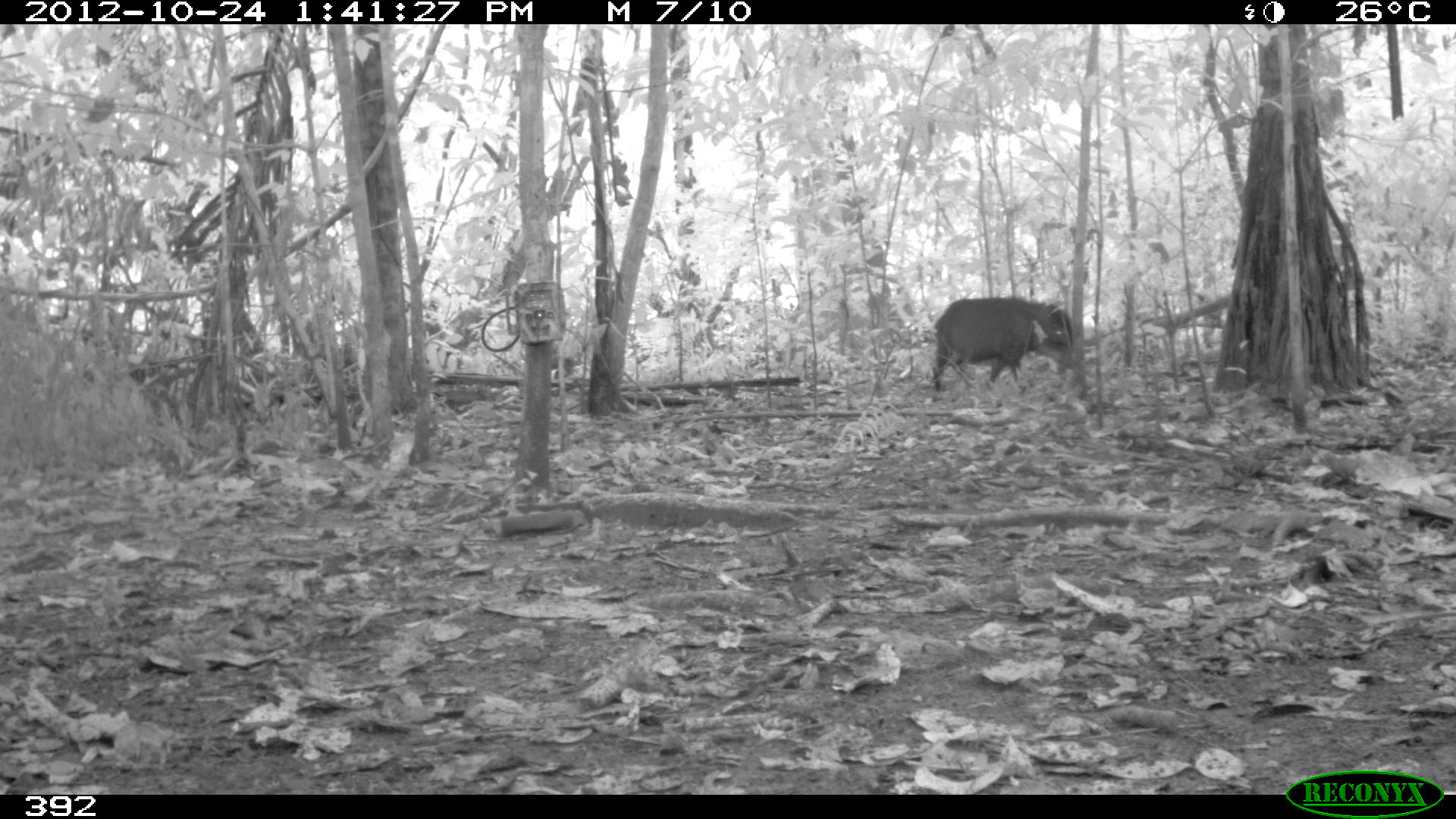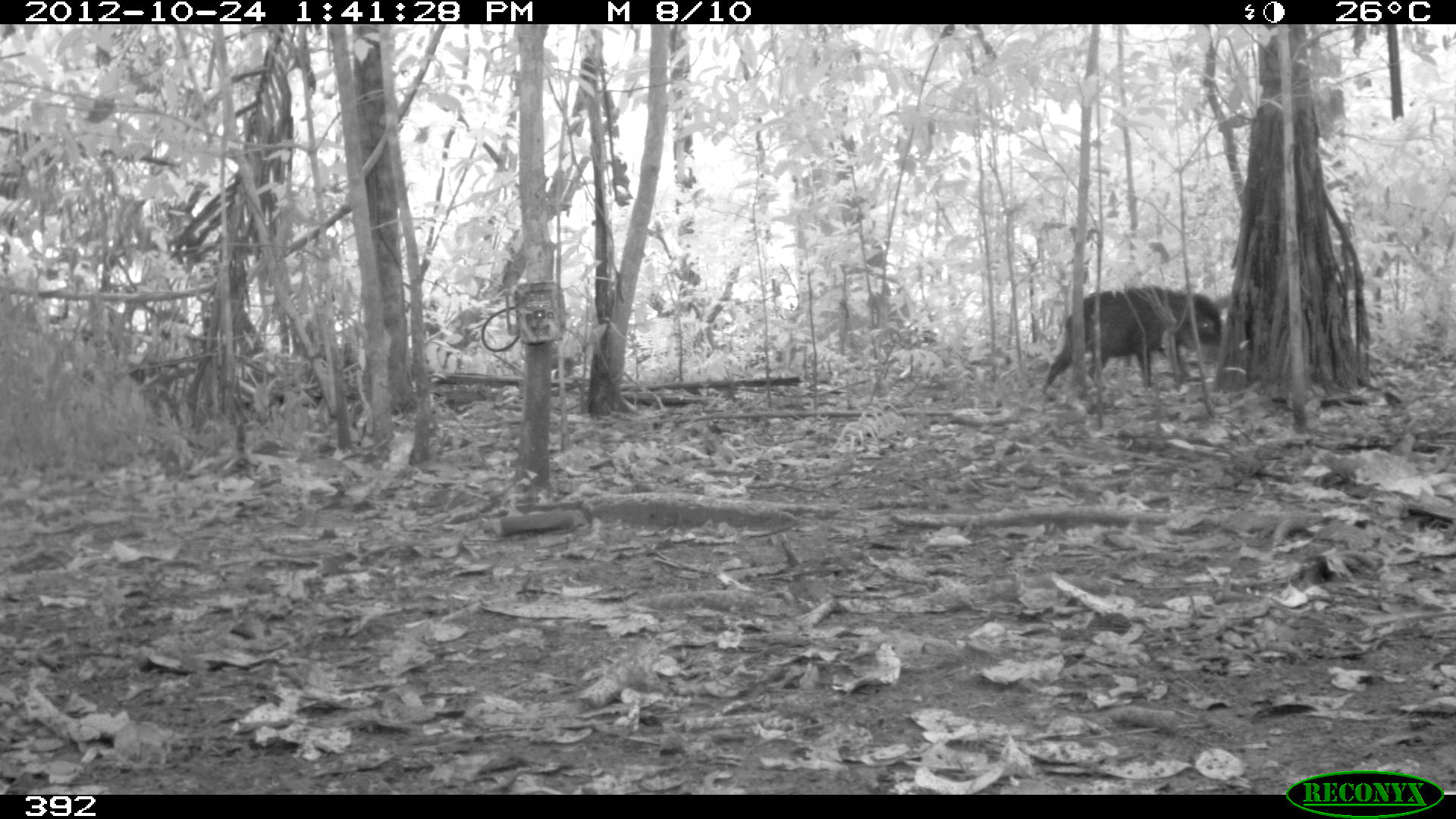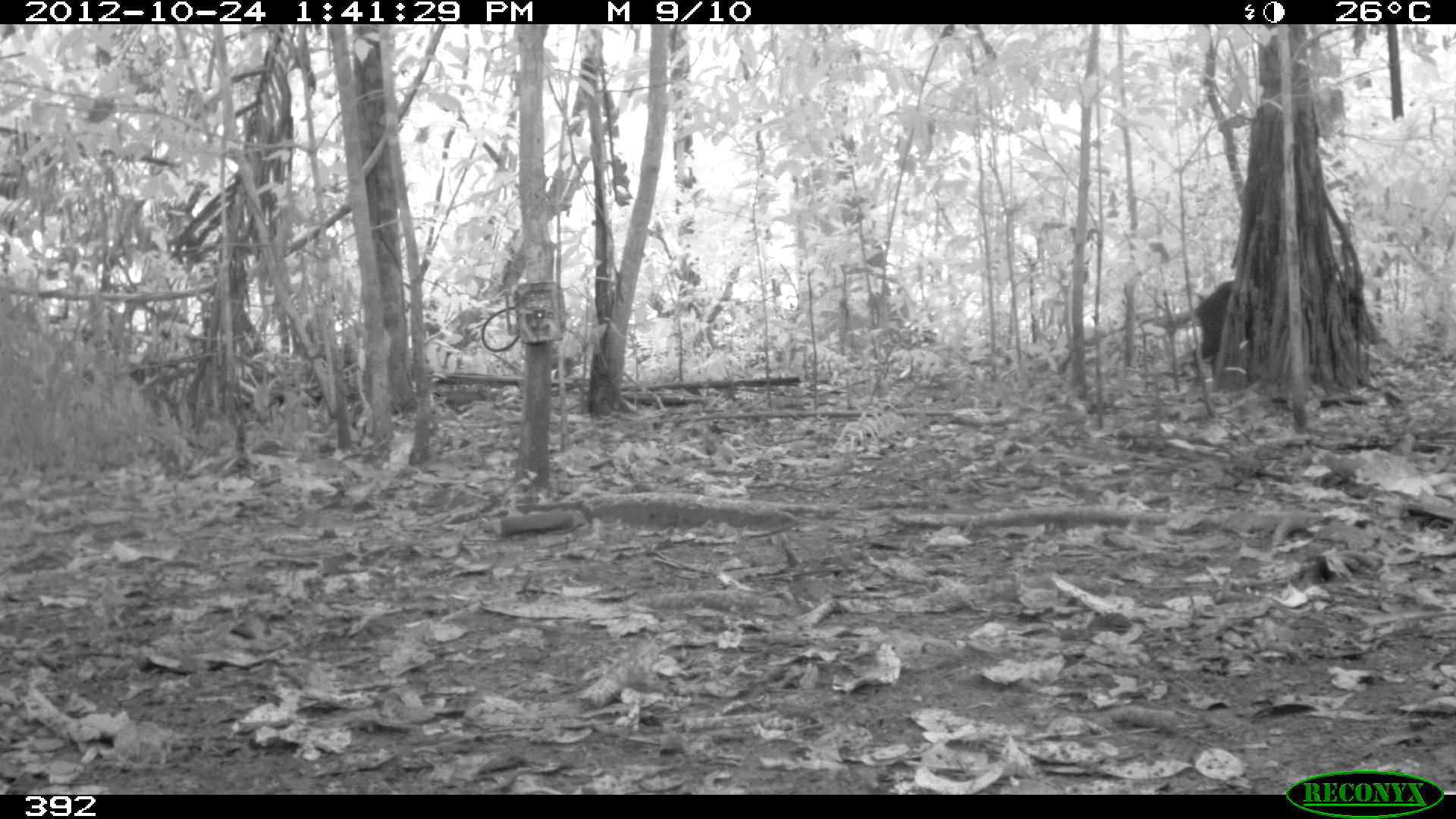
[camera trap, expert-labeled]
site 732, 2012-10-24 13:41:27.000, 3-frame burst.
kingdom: Animalia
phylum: Chordata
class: Mammalia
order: Artiodactyla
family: Tayassuidae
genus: Tayassu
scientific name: Tayassu pecari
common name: white-lipped peccary